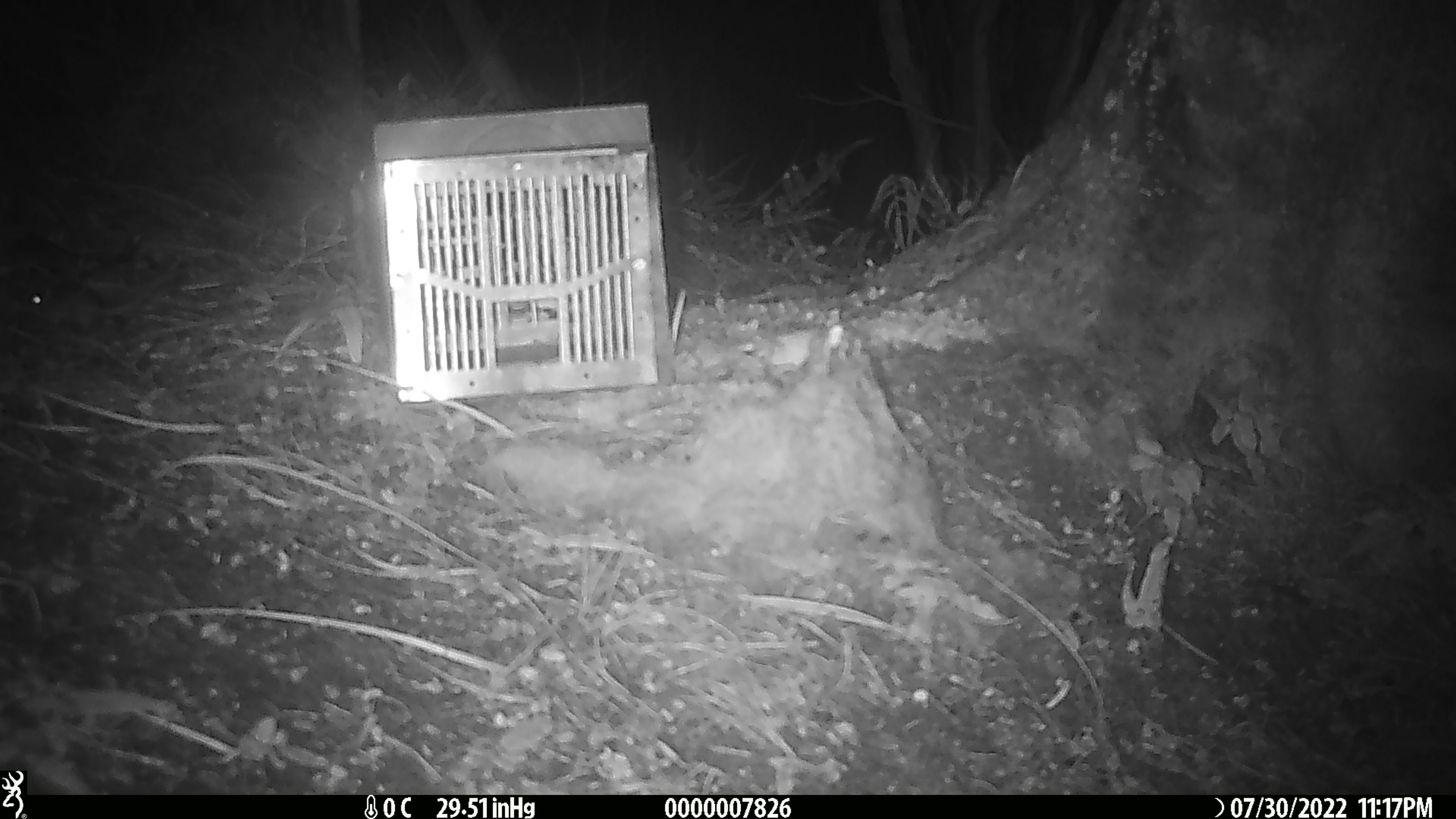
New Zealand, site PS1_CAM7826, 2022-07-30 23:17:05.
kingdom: Animalia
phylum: Chordata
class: Mammalia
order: Rodentia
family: Muridae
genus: Mus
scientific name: Mus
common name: mouse